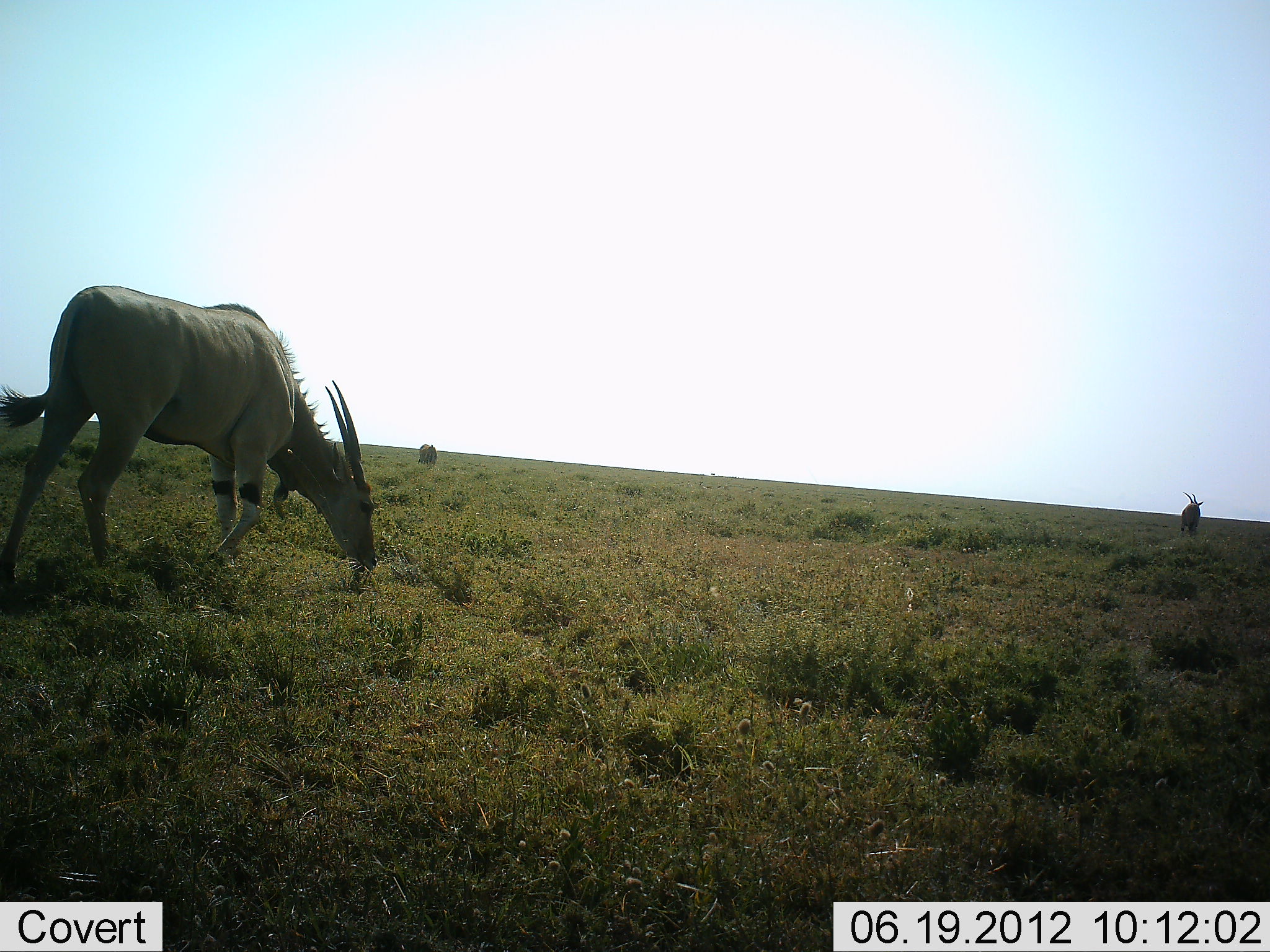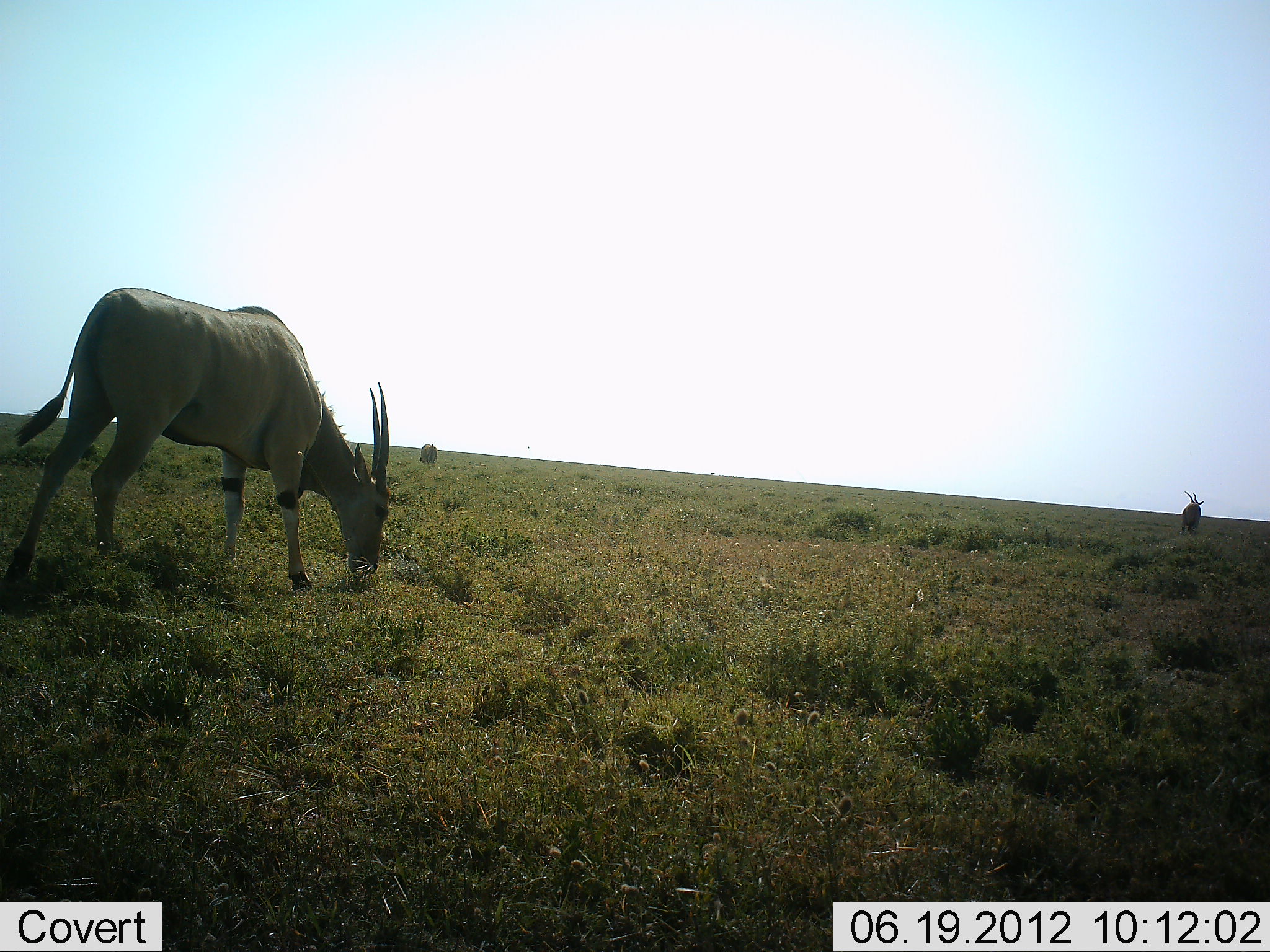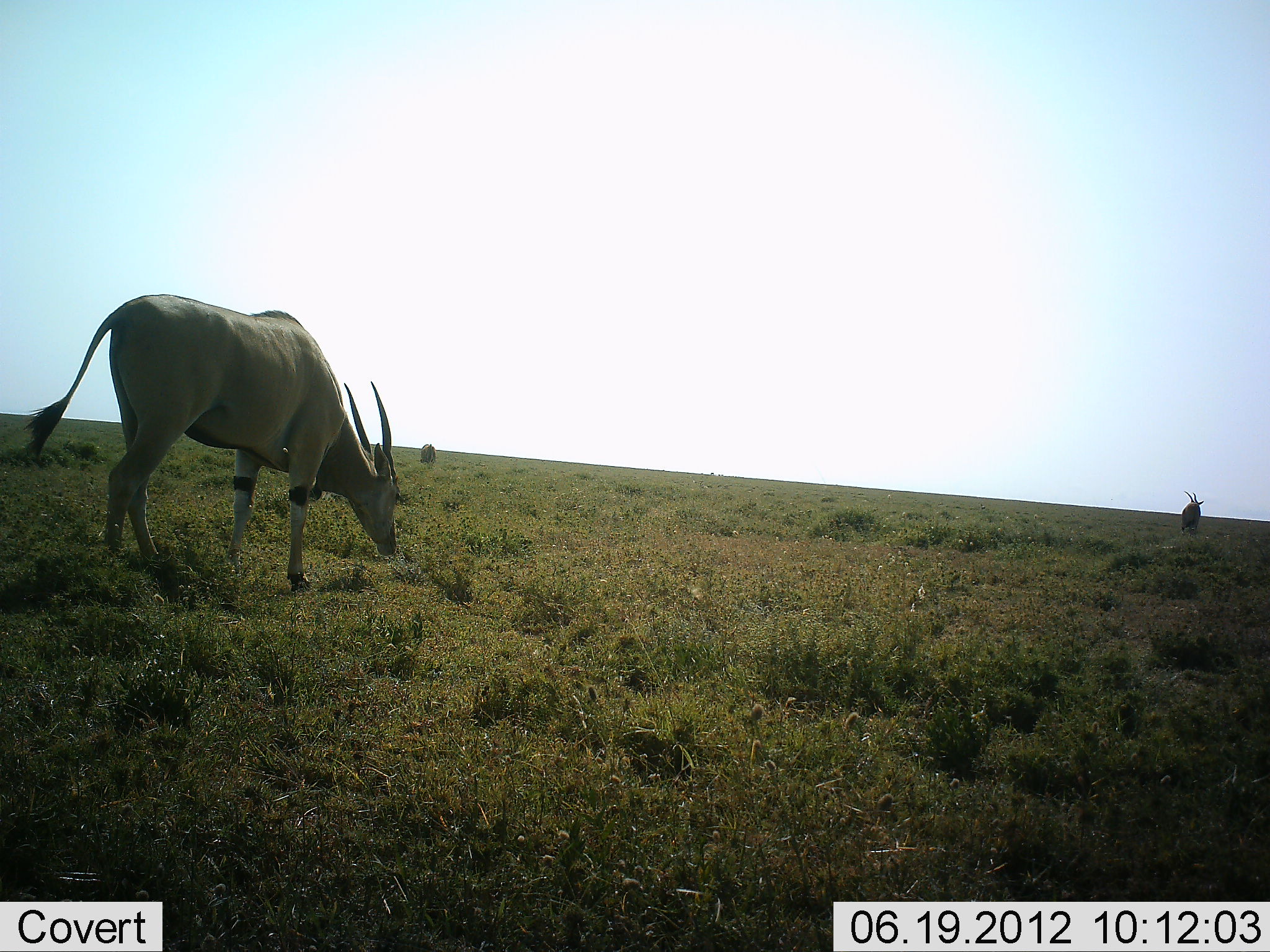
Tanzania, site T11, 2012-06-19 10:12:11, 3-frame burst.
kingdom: Animalia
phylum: Chordata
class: Mammalia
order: Artiodactyla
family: Bovidae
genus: Tragelaphus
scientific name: Tragelaphus oryx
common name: eland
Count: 2.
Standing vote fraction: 80%.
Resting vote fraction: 0%.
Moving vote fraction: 10%.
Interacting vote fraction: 0%.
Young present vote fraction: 0%.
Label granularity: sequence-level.